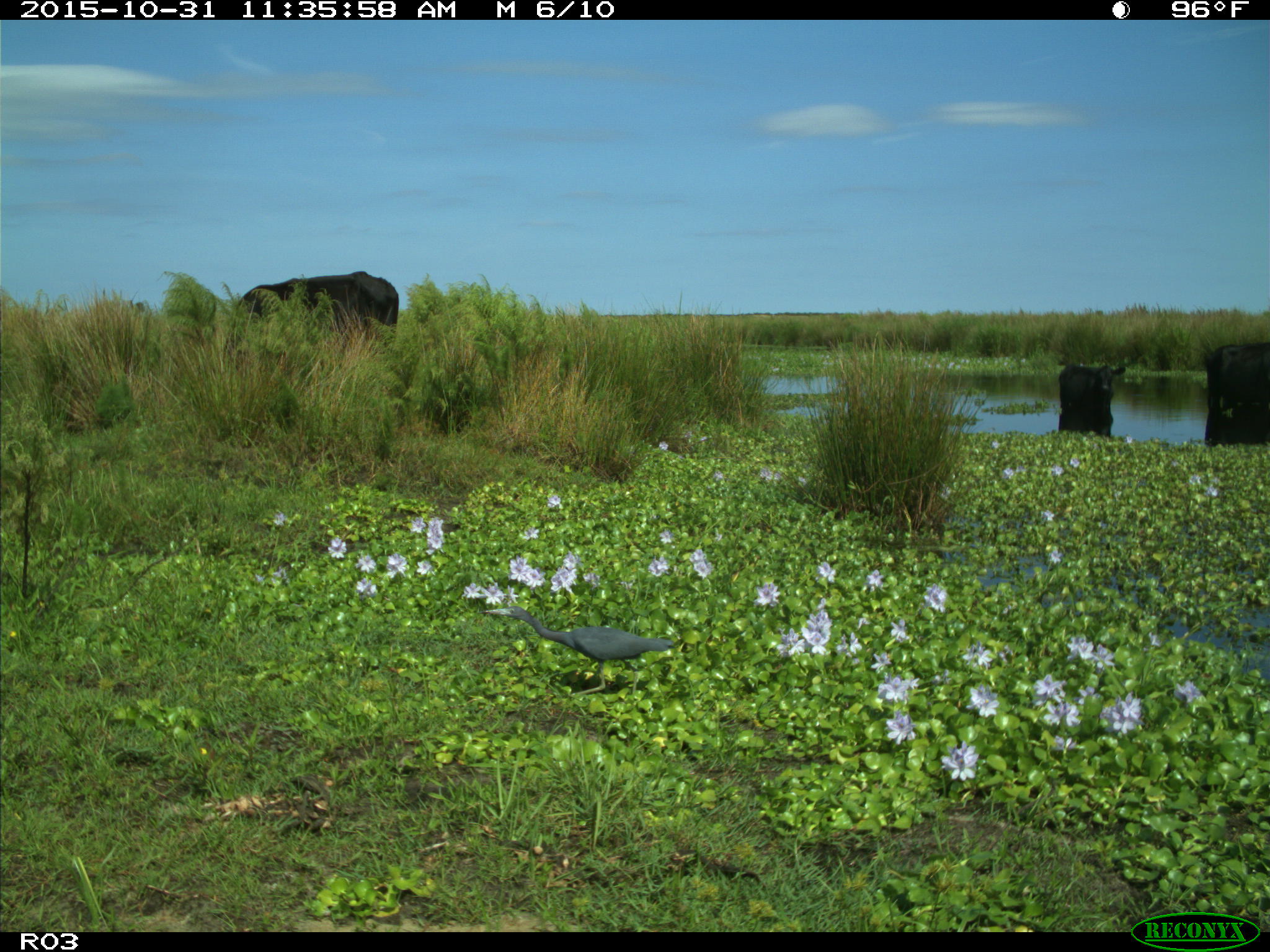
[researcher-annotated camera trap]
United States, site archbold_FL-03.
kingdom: Animalia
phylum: Chordata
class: Mammalia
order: Artiodactyla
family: Bovidae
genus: Bos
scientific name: Bos taurus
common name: domestic cow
Bos taurus (domestic cow).